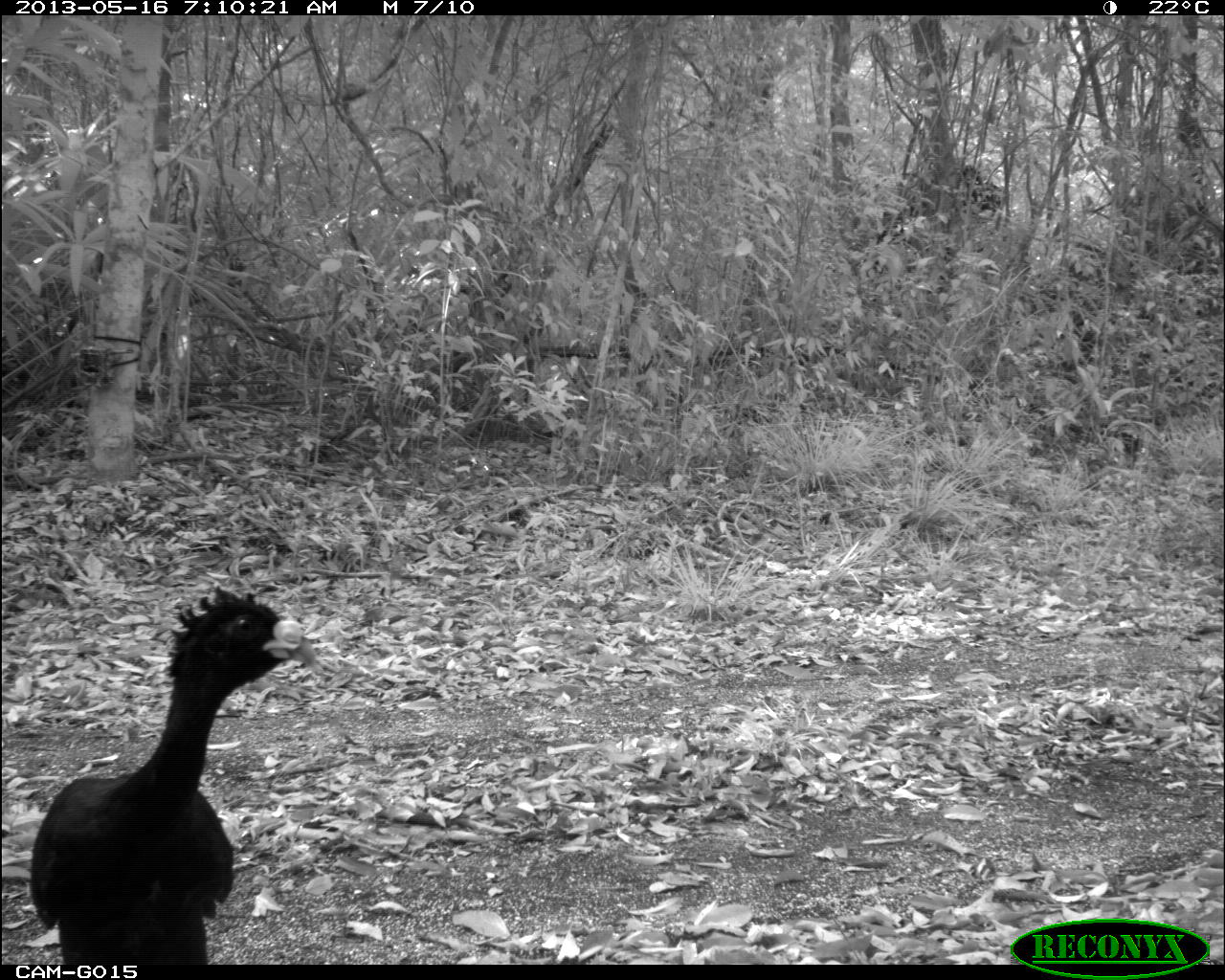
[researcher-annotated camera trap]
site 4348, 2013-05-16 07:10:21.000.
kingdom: Animalia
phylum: Chordata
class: Aves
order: Galliformes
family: Cracidae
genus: Crax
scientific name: Crax rubra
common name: great curassow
Crax rubra (great curassow), count 2.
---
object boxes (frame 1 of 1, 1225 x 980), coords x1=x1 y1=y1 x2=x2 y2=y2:
crax rubra: x1=28 y1=584 x2=316 y2=963